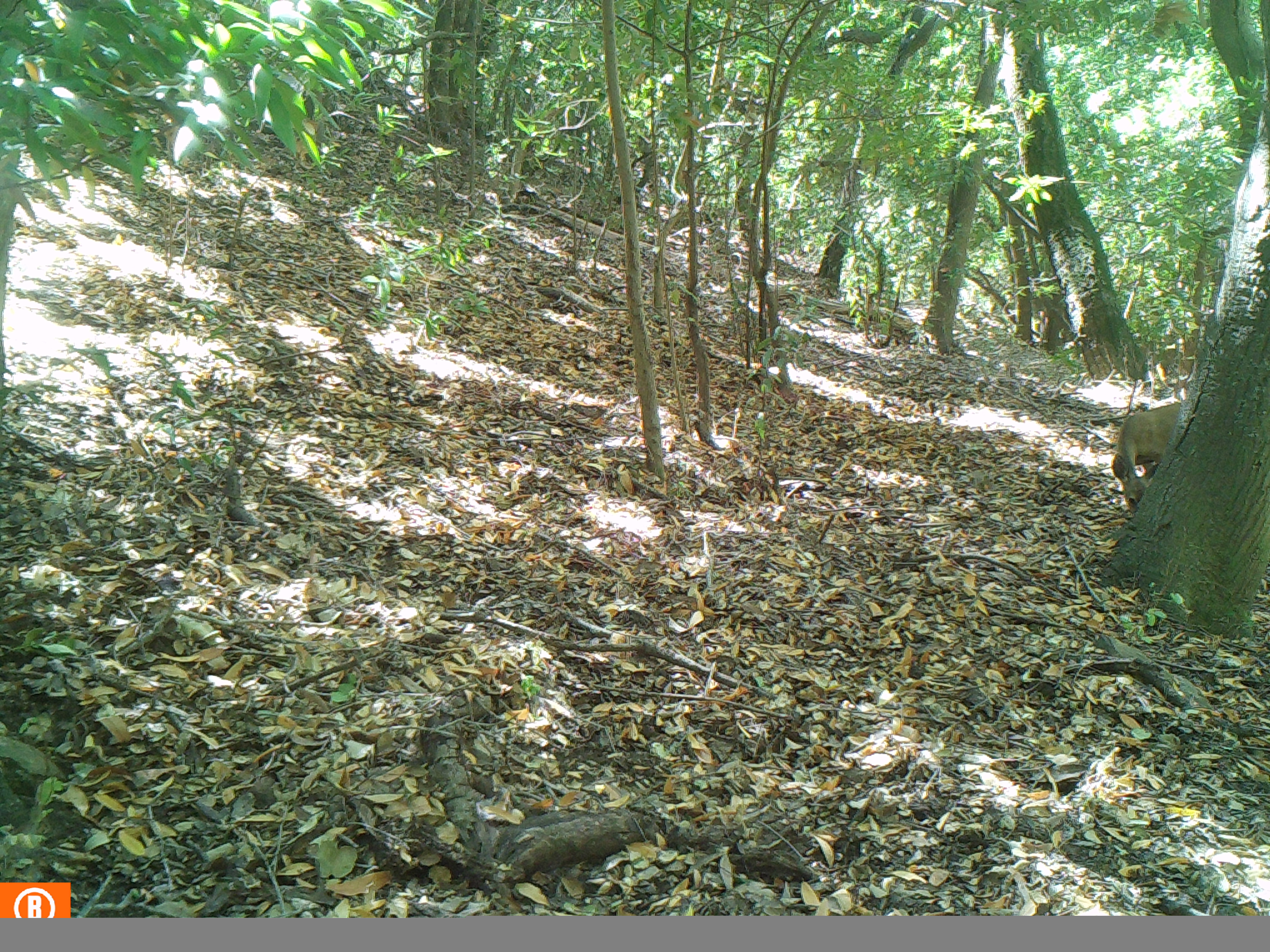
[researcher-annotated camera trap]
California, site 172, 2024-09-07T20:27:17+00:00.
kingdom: Animalia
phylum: Chordata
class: Mammalia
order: Artiodactyla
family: Cervidae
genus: Odocoileus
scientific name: Odocoileus hemionus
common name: mule deer